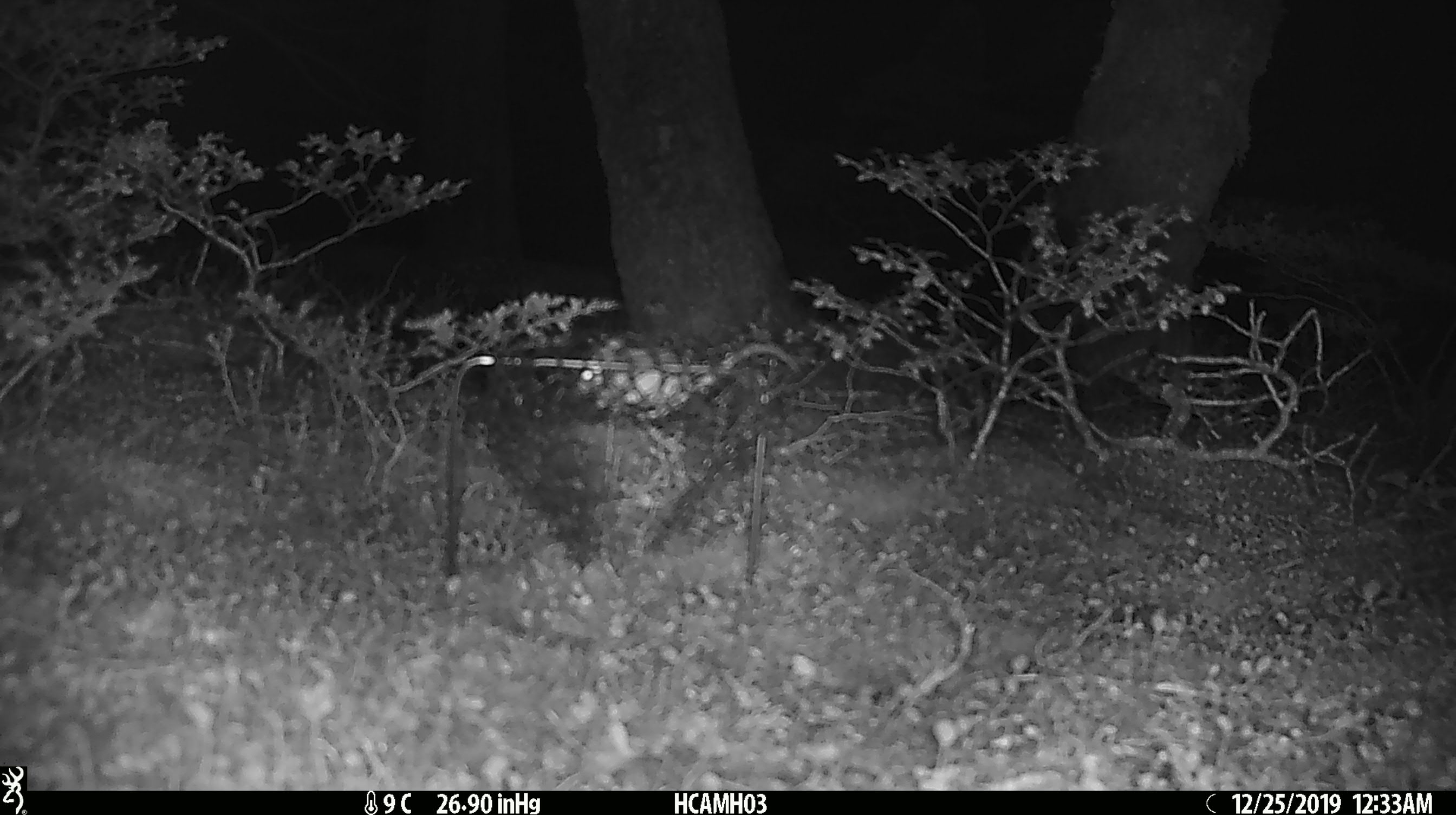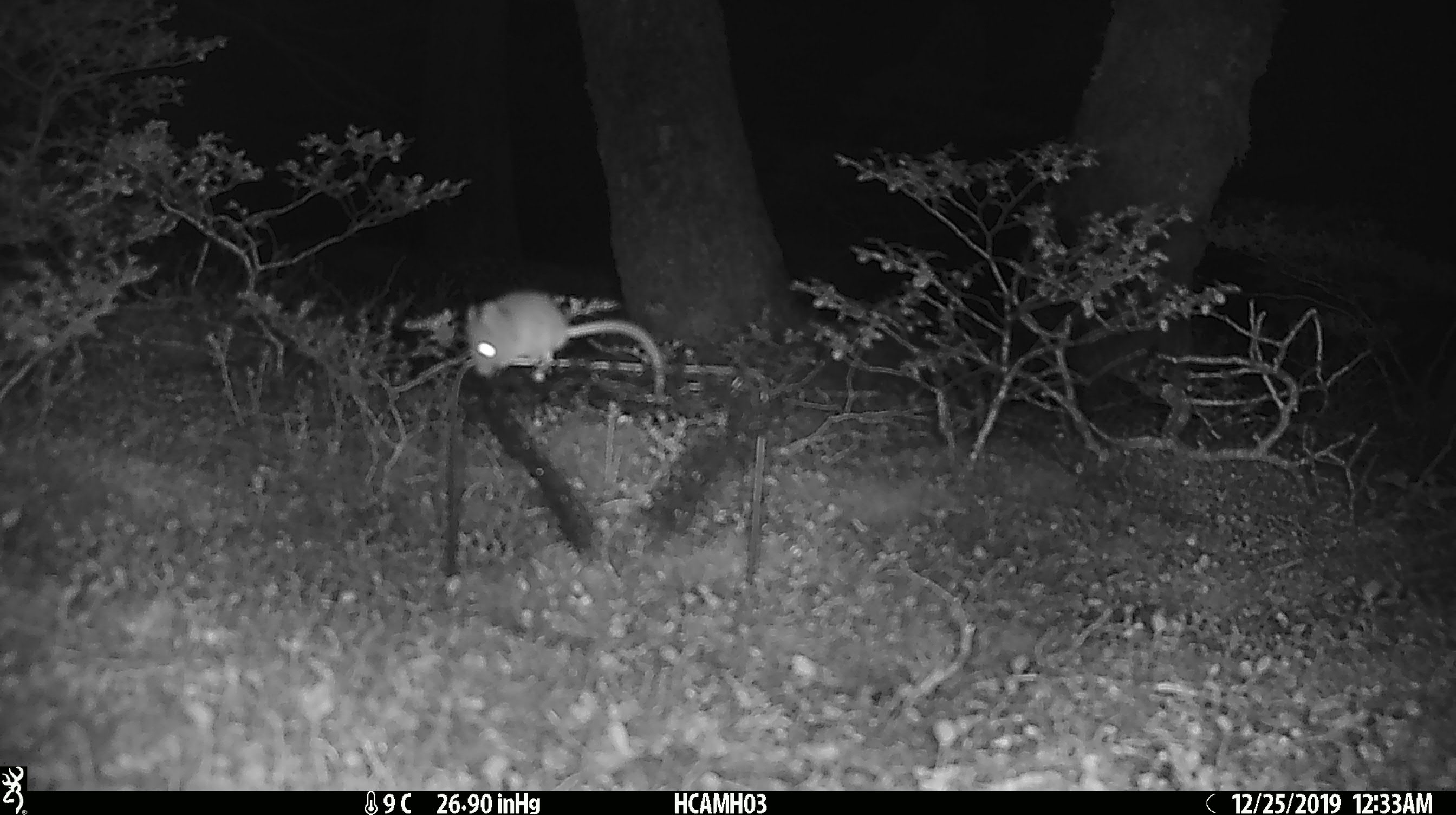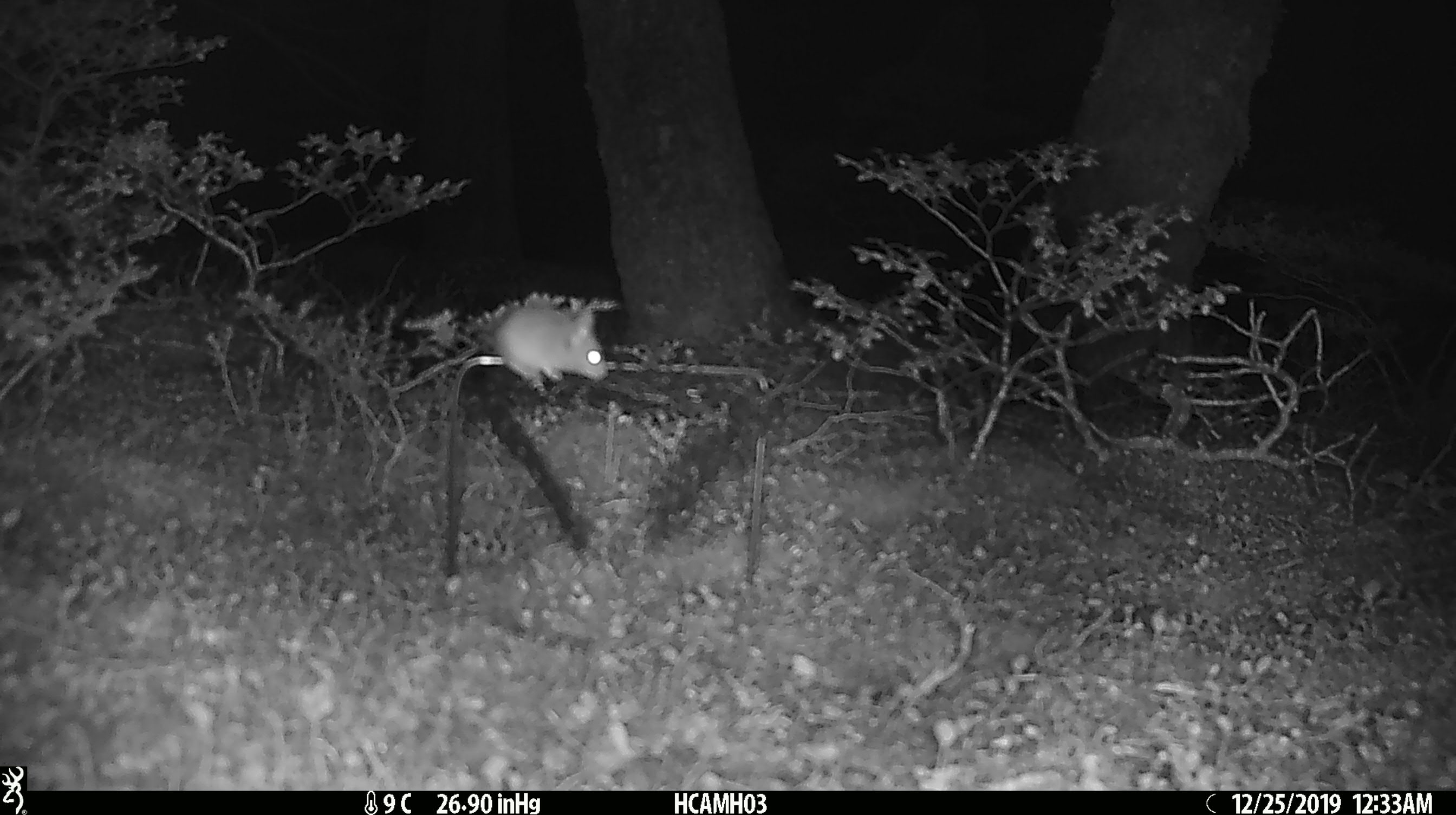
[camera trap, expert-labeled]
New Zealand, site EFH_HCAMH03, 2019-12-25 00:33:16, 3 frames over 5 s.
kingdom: Animalia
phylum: Chordata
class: Mammalia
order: Rodentia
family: Muridae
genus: Mus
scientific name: Mus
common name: mouse